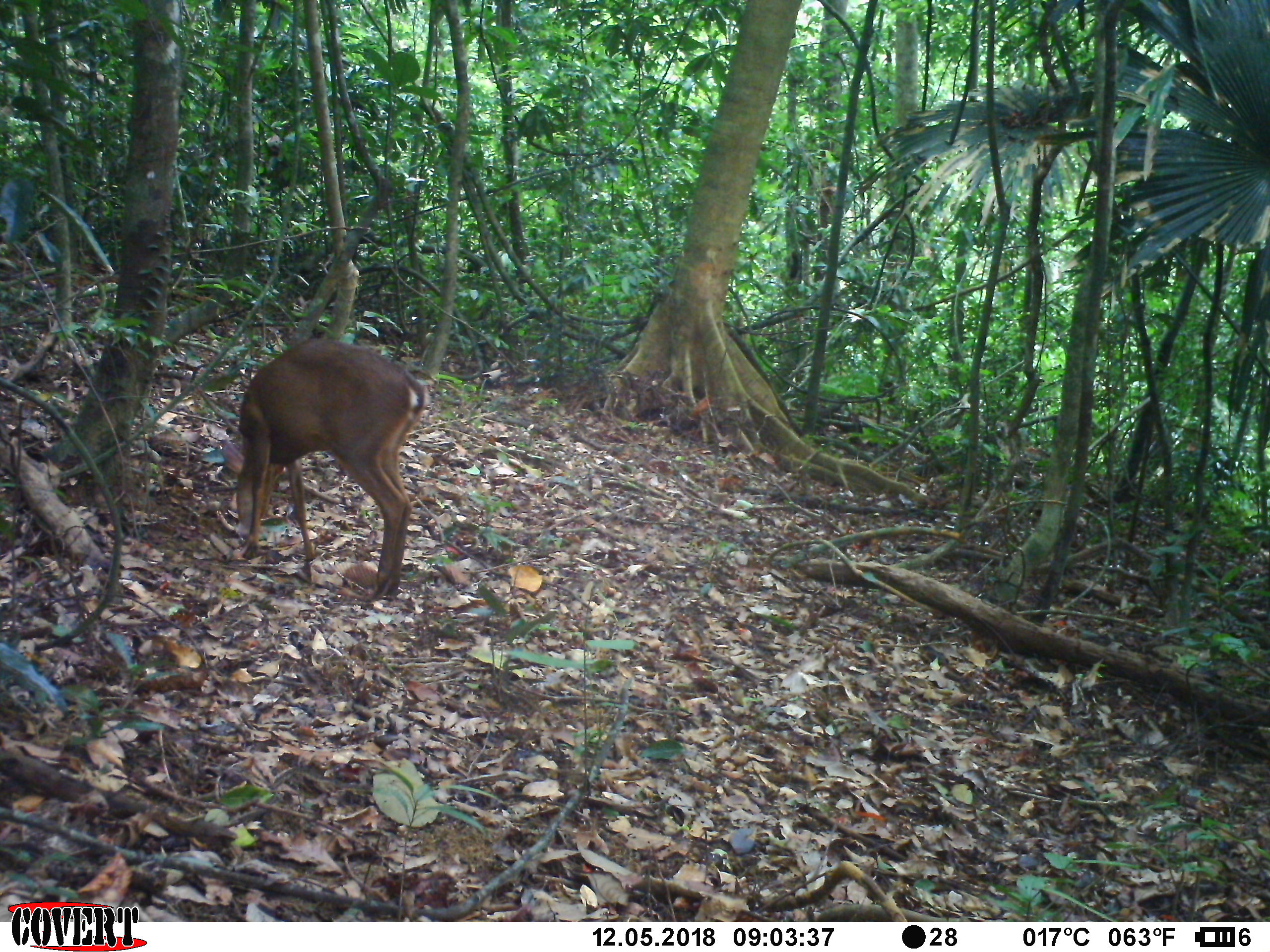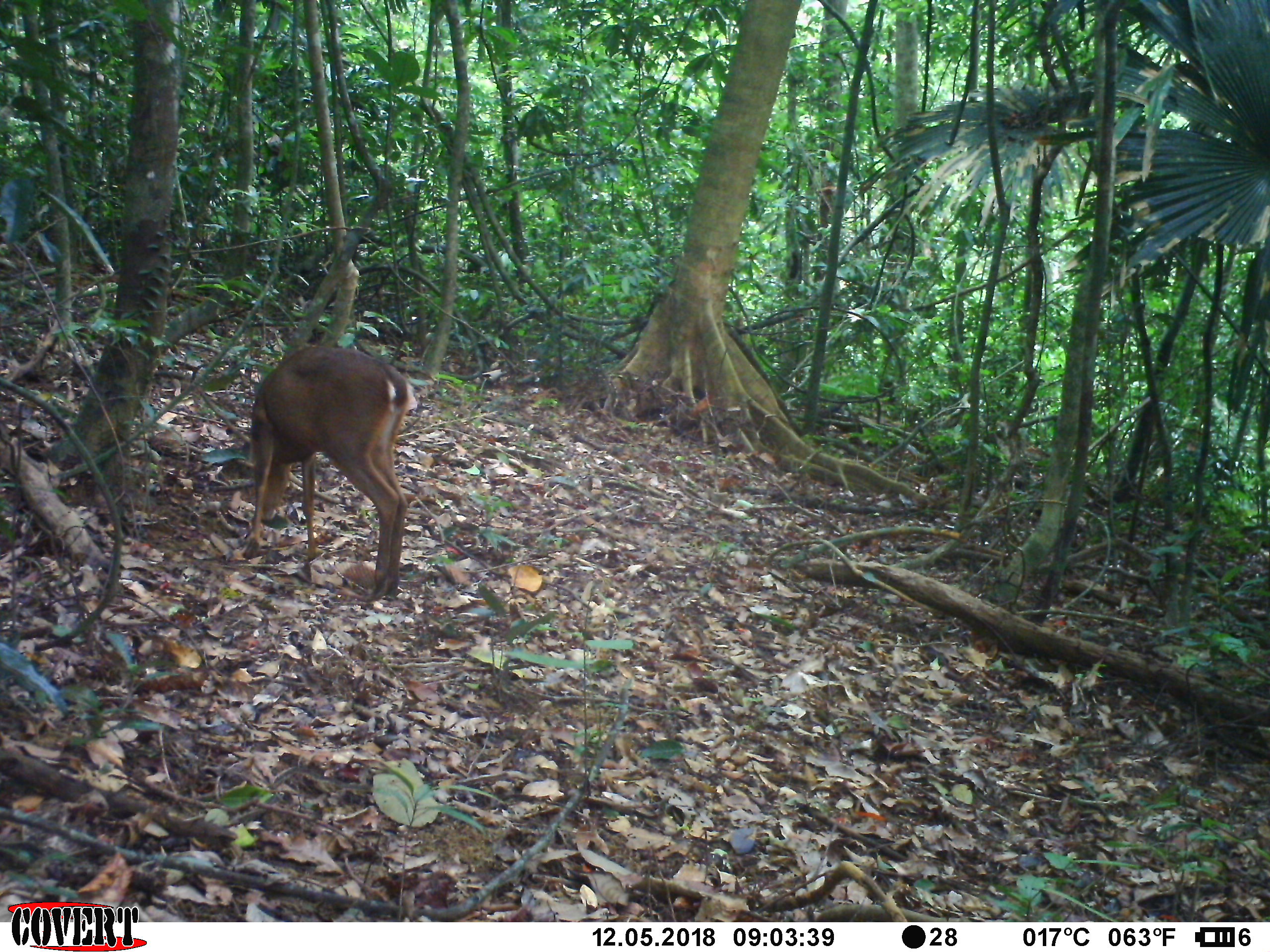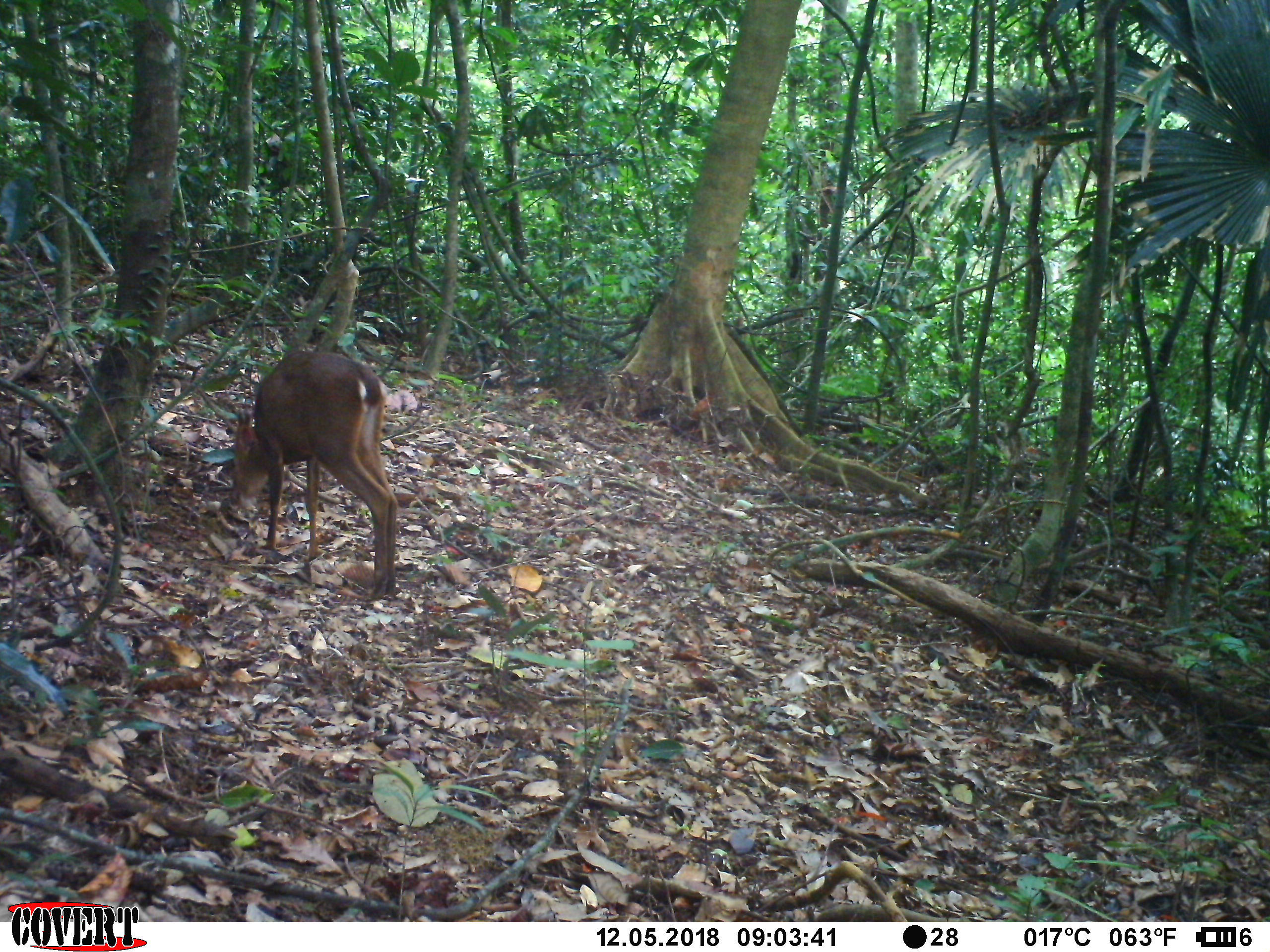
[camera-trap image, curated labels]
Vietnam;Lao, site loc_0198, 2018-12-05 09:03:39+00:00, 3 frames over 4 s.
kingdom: Animalia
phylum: Chordata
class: Mammalia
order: Artiodactyla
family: Cervidae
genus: Muntiacus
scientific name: Muntiacus vuquangensis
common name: large-antlered muntjac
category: large antlered muntjac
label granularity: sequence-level